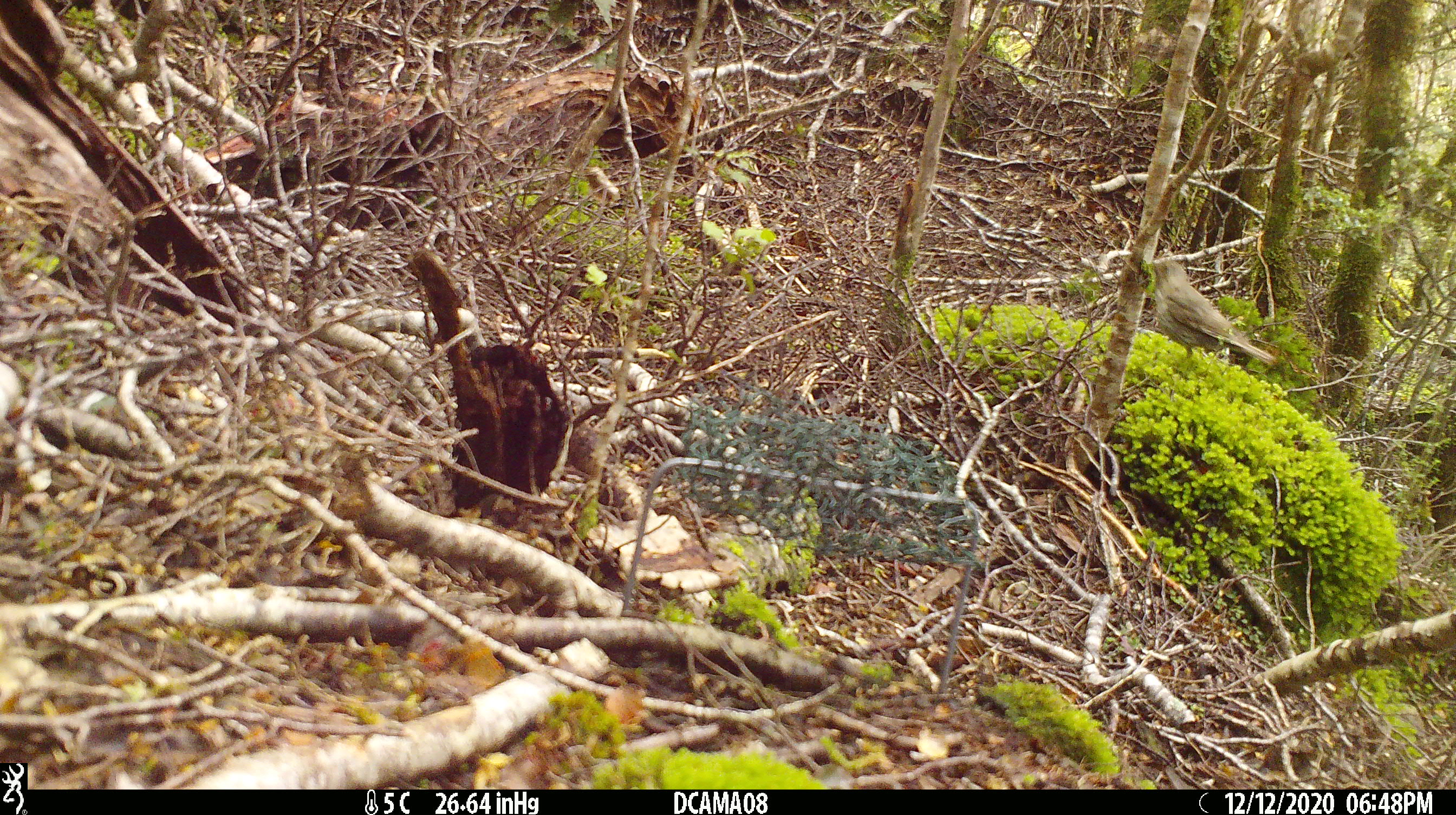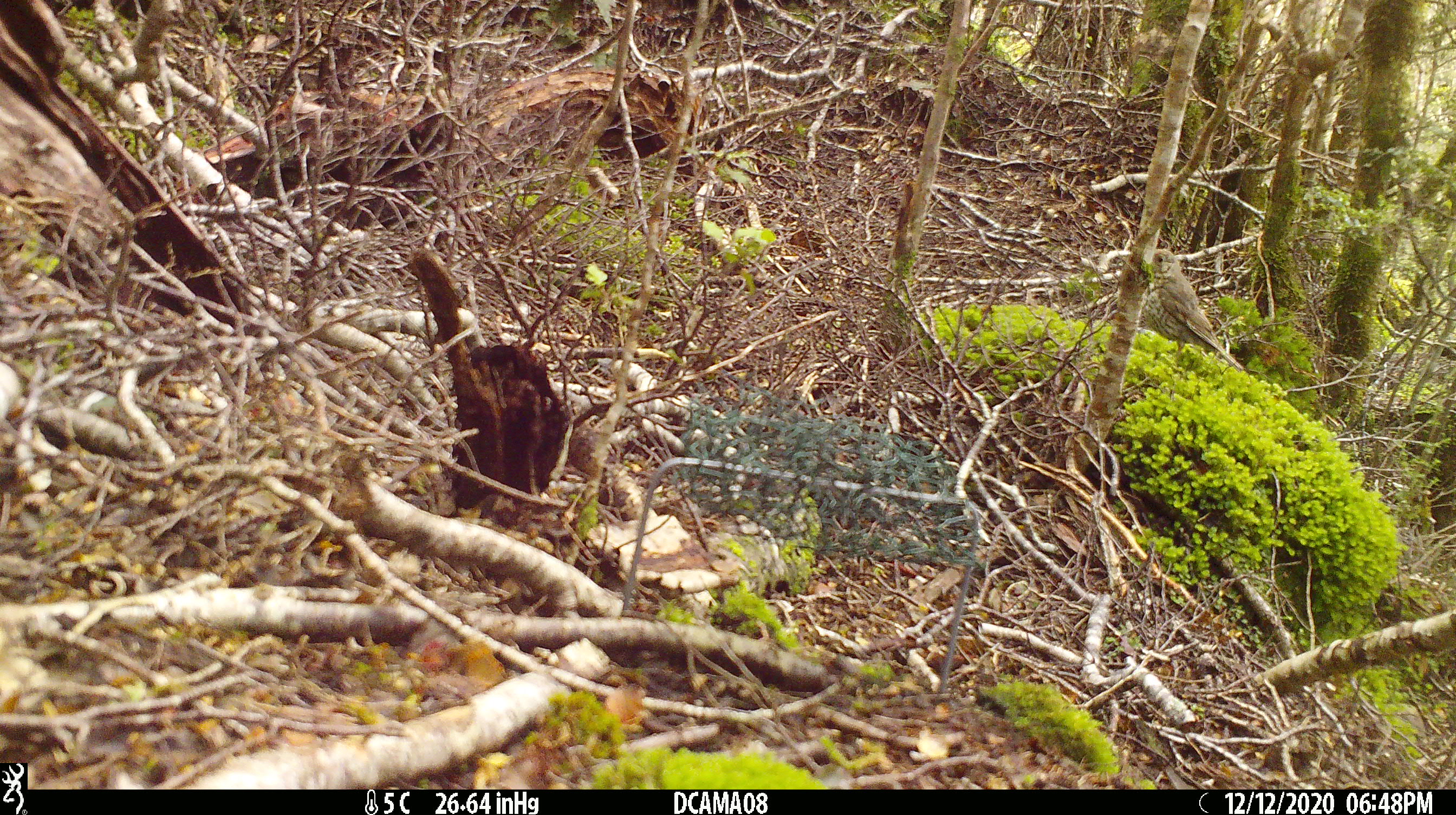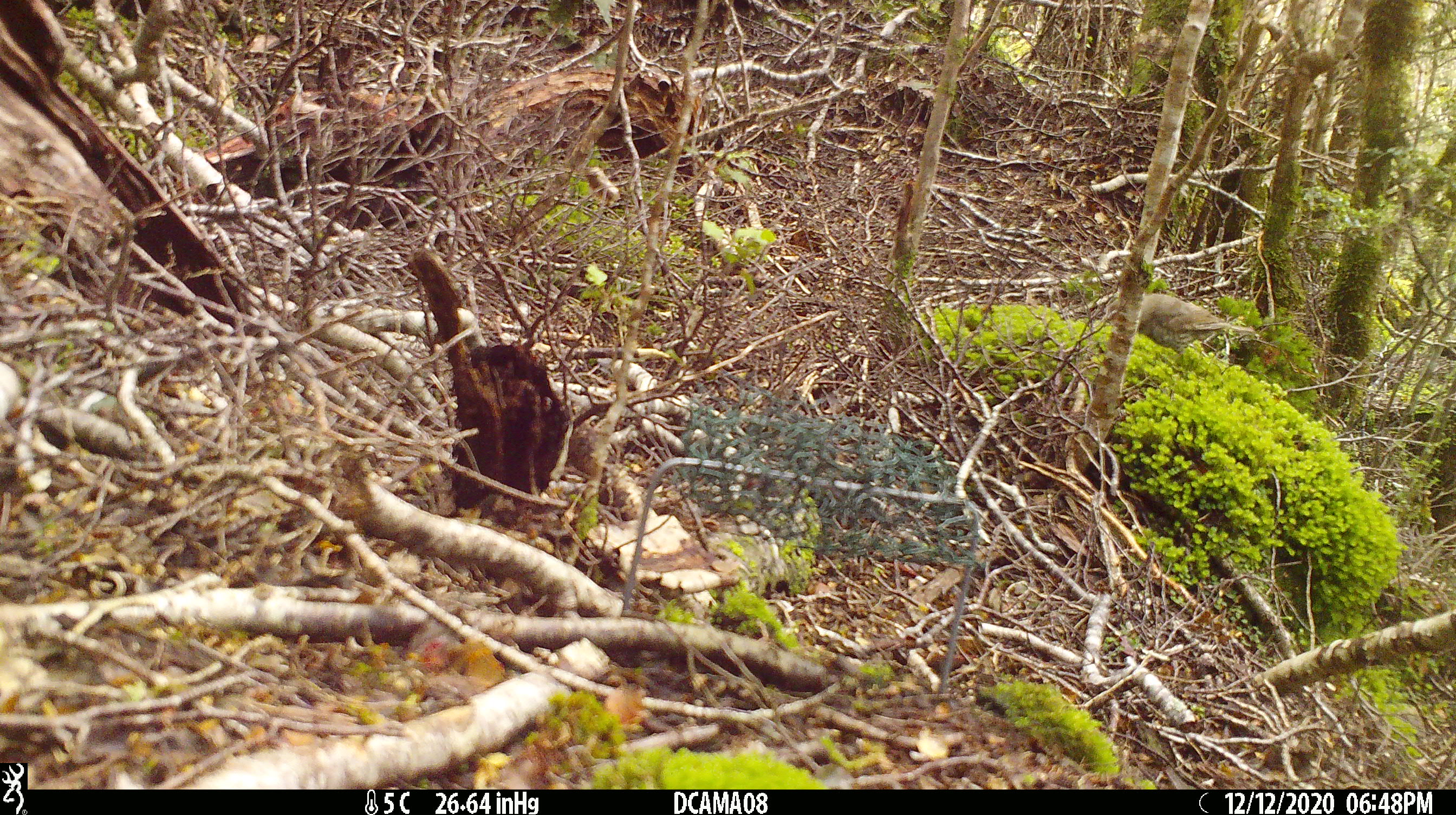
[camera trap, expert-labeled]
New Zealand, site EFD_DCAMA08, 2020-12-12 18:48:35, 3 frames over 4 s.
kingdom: Animalia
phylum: Chordata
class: Aves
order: Passeriformes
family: Turdidae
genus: Turdus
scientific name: Turdus philomelos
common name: song thrush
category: thrush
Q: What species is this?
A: Thrush (song thrush) (Turdus philomelos).